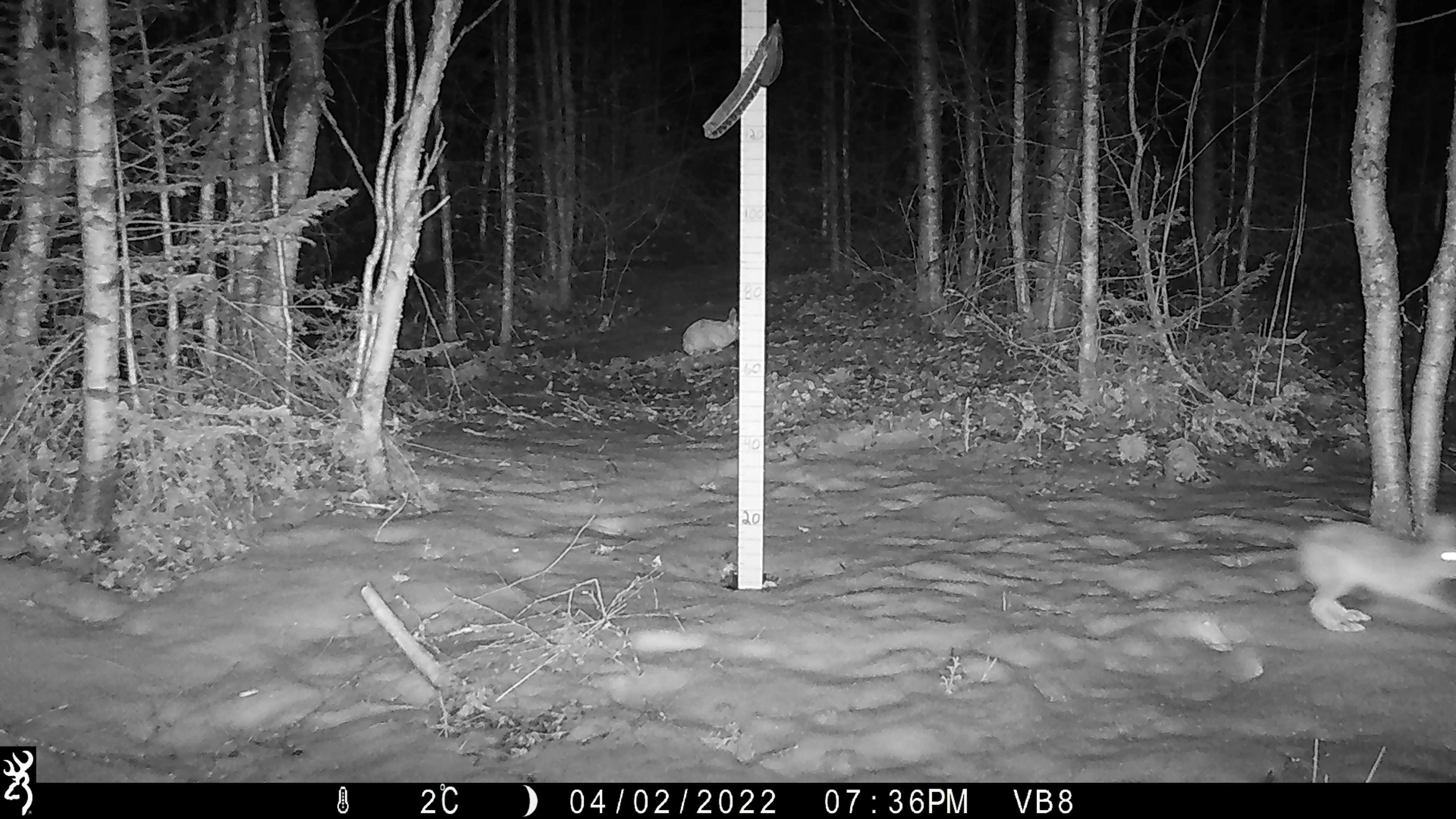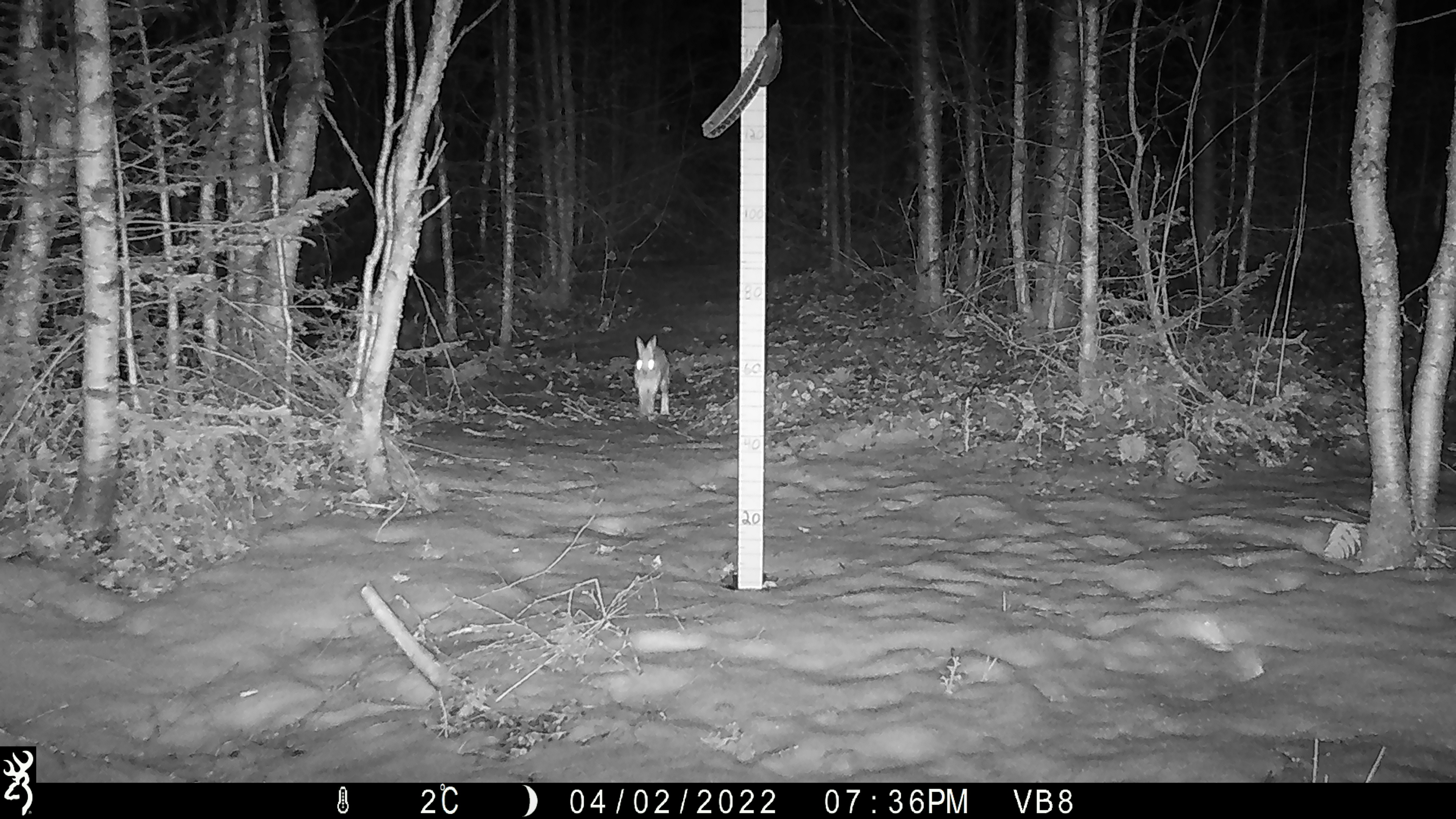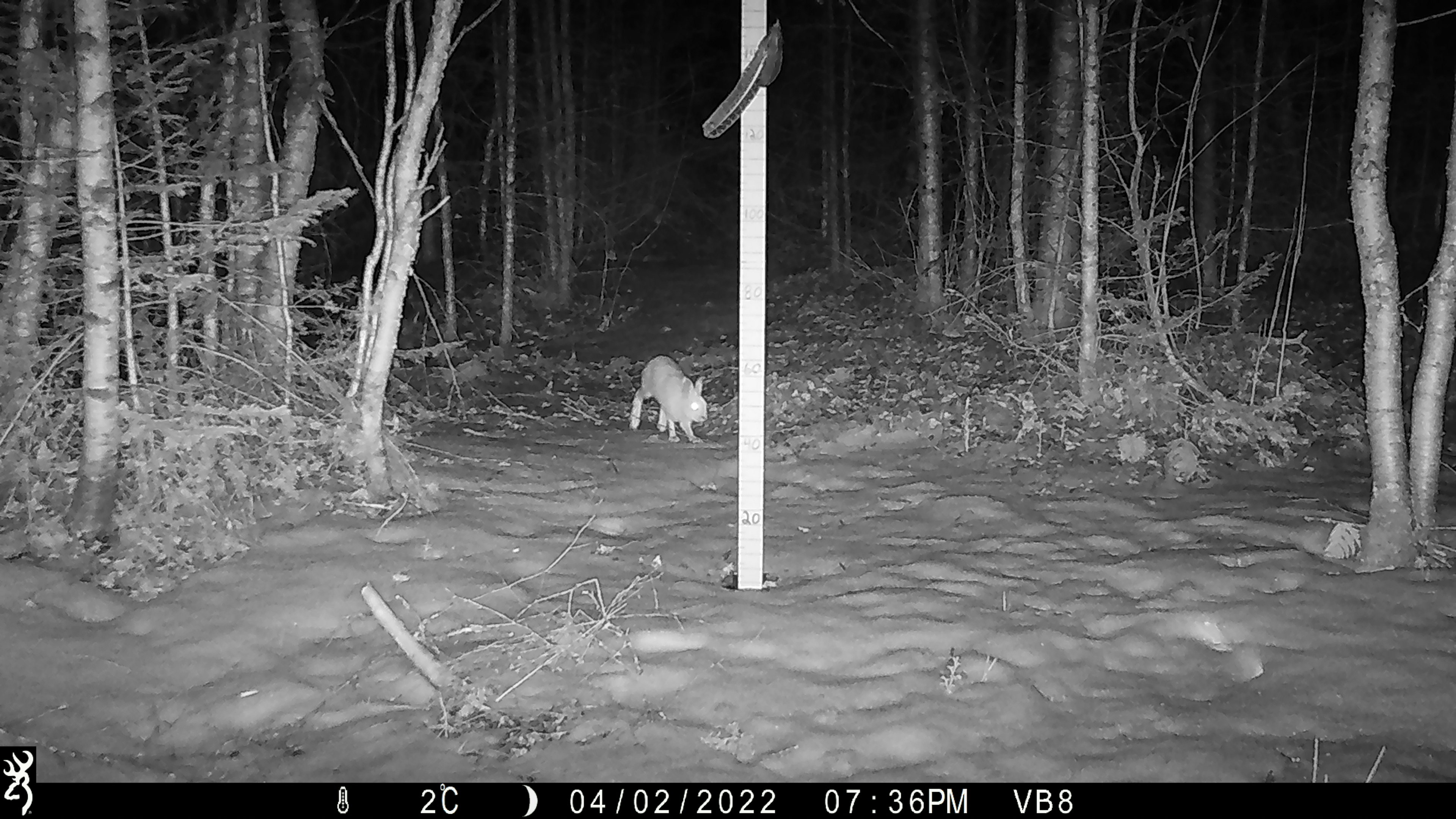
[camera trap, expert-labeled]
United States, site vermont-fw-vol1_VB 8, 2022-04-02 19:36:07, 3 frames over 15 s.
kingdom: Animalia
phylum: Chordata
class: Mammalia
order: Lagomorpha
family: Leporidae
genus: Lepus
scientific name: Lepus americanus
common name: snowshoe hare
Snowshoe hare (Lepus americanus).